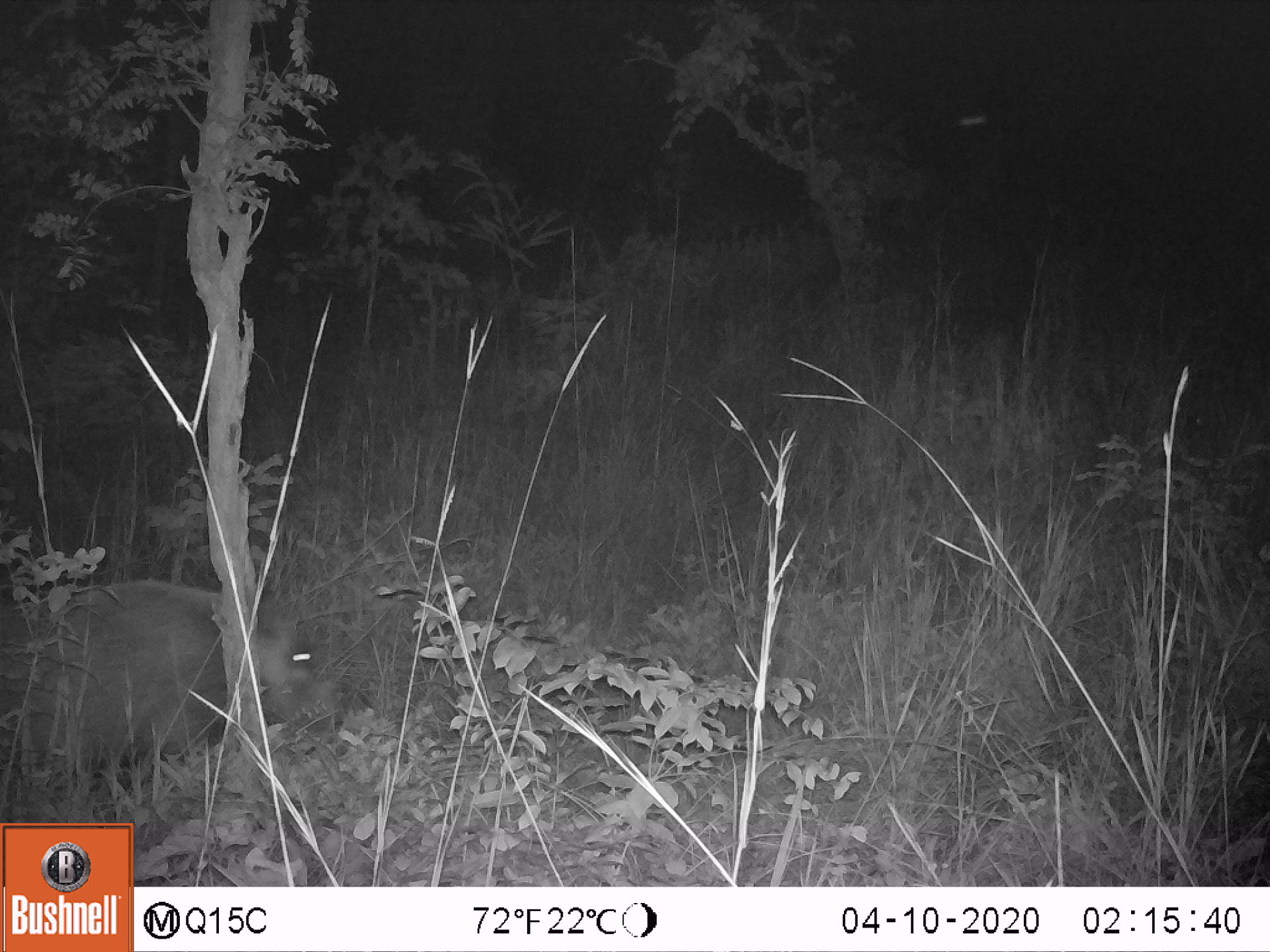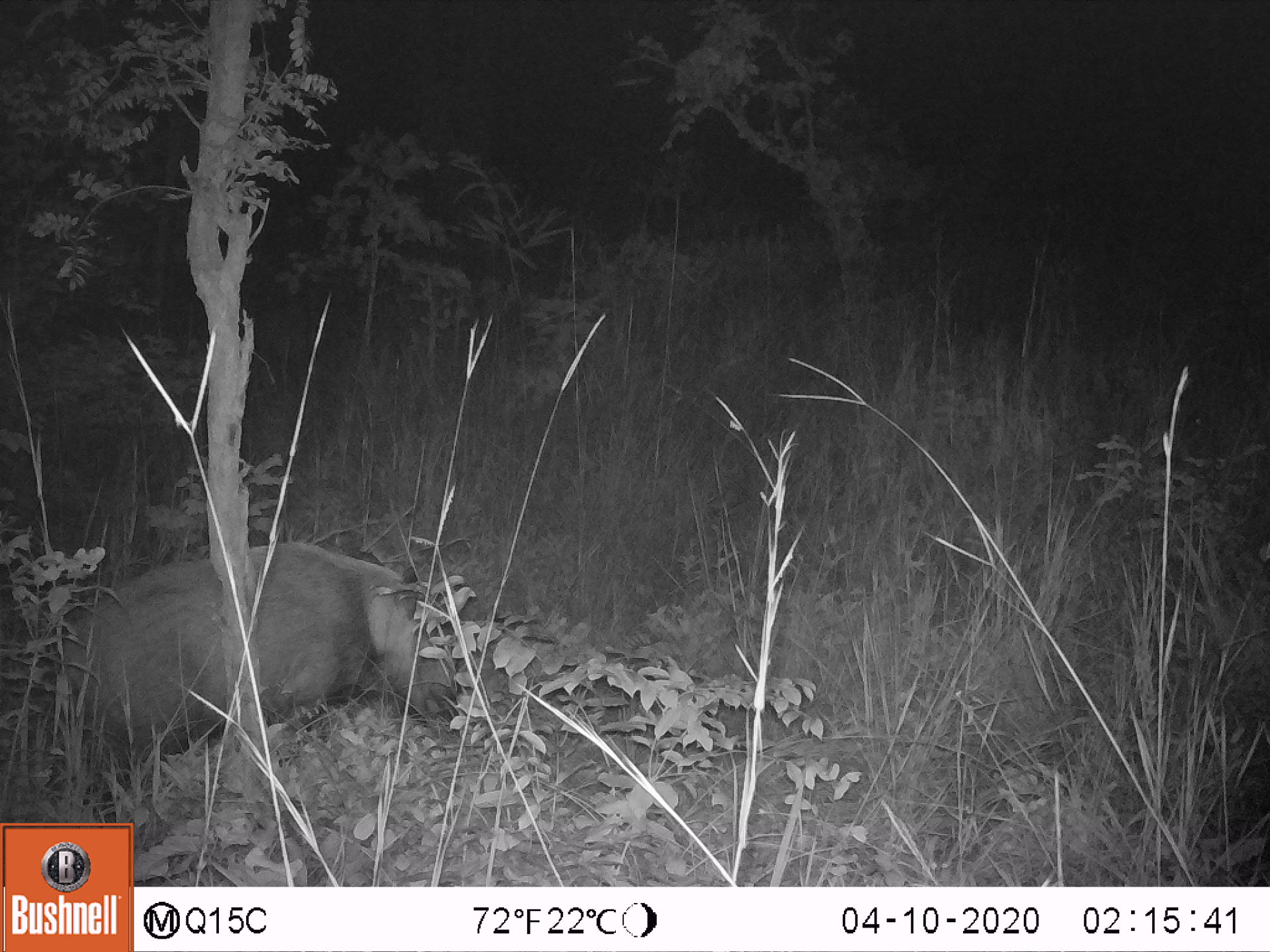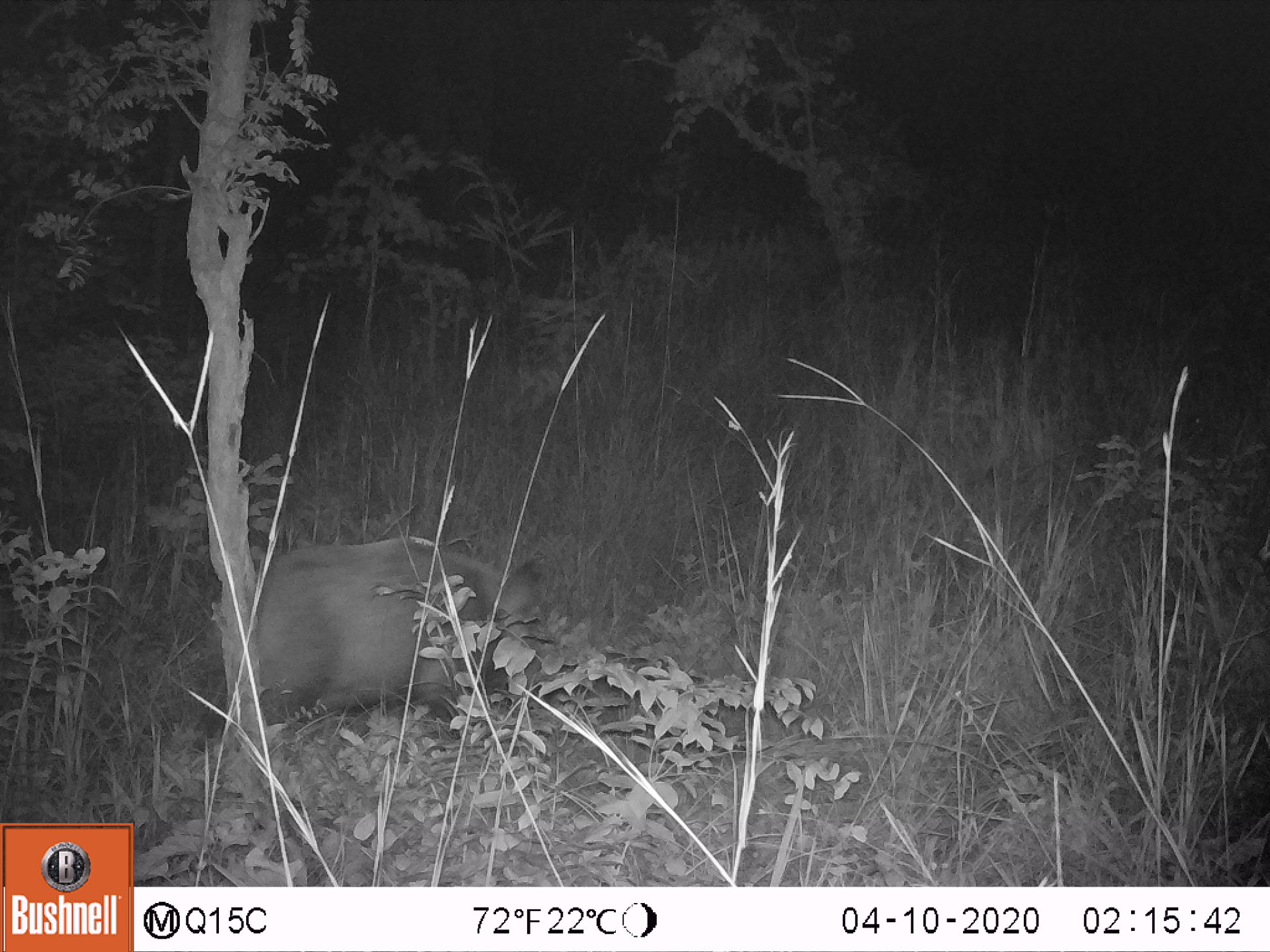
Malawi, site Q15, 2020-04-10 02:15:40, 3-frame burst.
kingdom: Animalia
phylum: Chordata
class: Mammalia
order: Artiodactyla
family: Suidae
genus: Potamochoerus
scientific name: Potamochoerus larvatus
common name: bushpig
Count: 1.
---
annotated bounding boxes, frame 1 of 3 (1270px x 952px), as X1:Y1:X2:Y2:
bushpig: 1:573:342:789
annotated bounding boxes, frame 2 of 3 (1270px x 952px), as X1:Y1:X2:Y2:
bushpig: 53:539:460:769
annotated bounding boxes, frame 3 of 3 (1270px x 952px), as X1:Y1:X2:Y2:
bushpig: 254:543:555:738